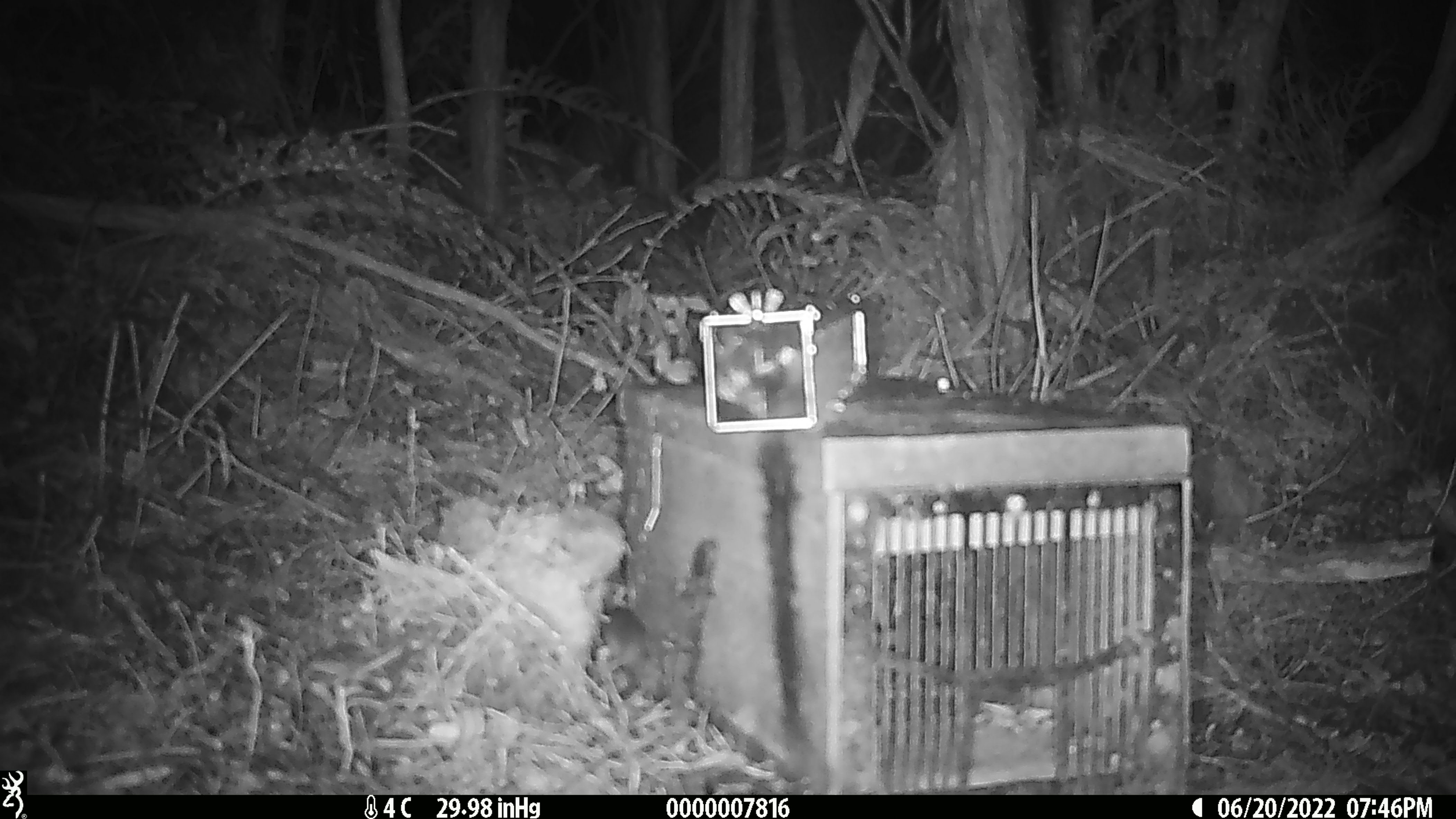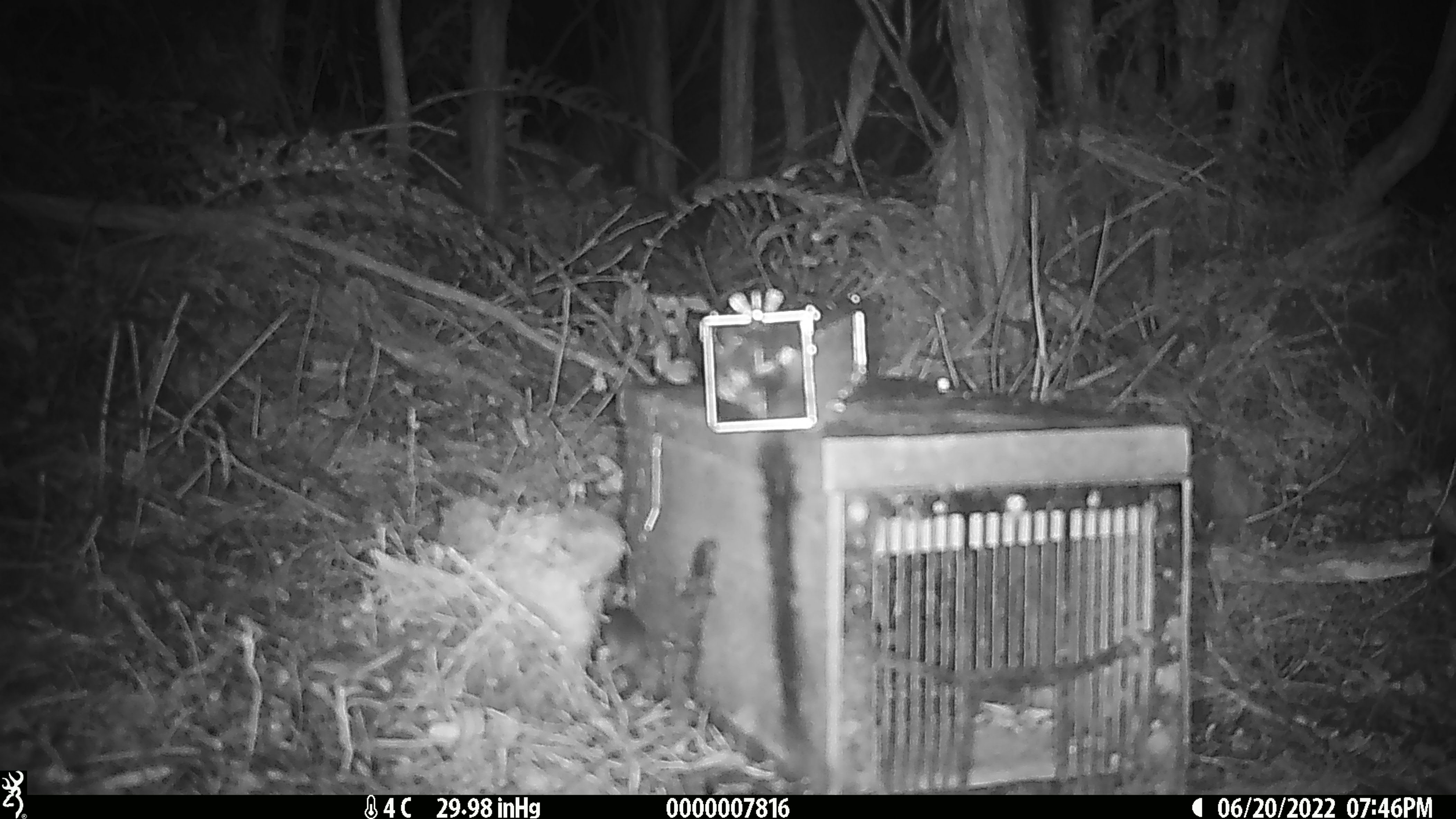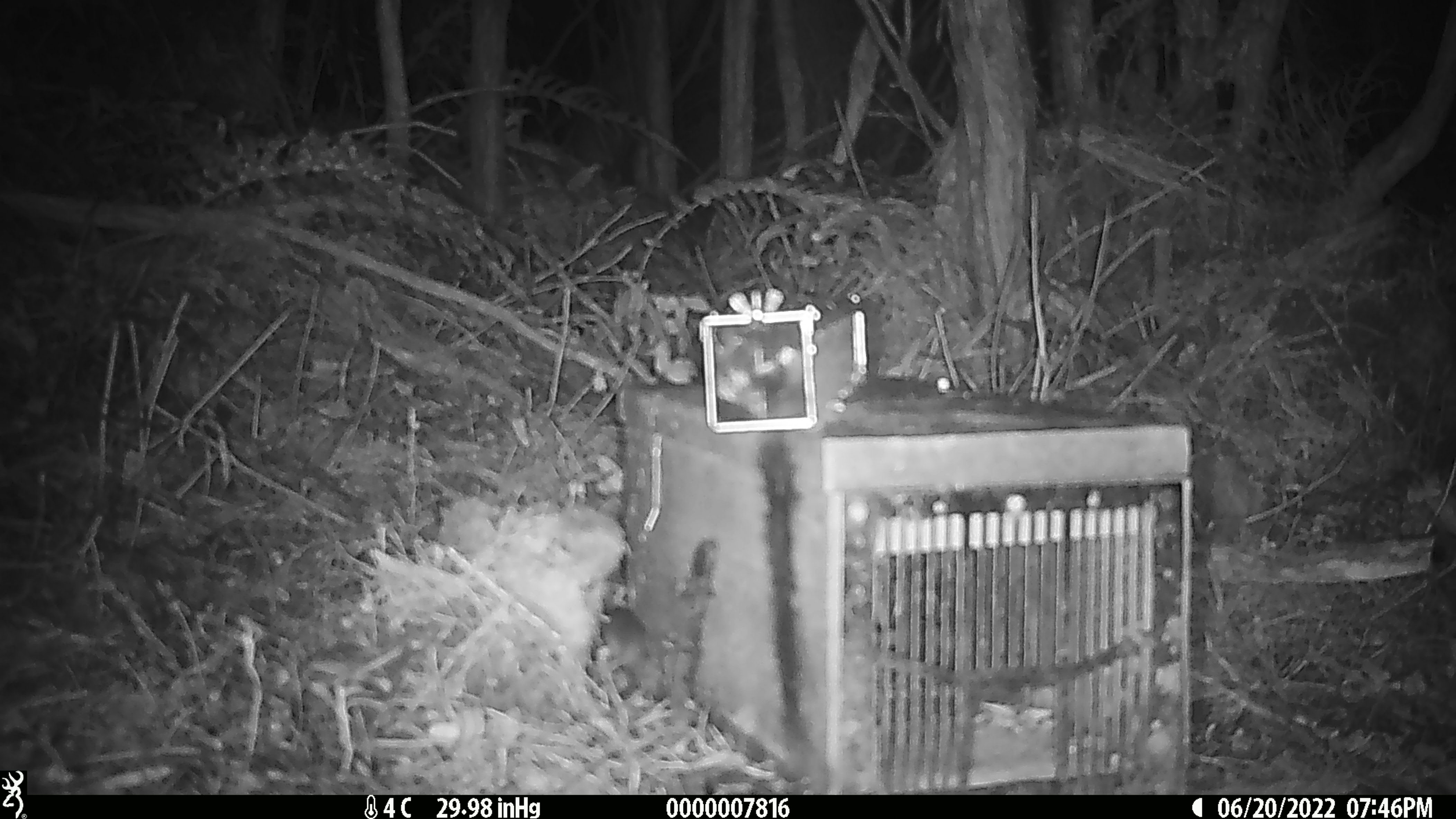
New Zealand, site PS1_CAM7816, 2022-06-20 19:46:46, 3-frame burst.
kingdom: Animalia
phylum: Chordata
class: Mammalia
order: Rodentia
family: Muridae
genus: Mus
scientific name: Mus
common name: mouse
Mouse (Mus).